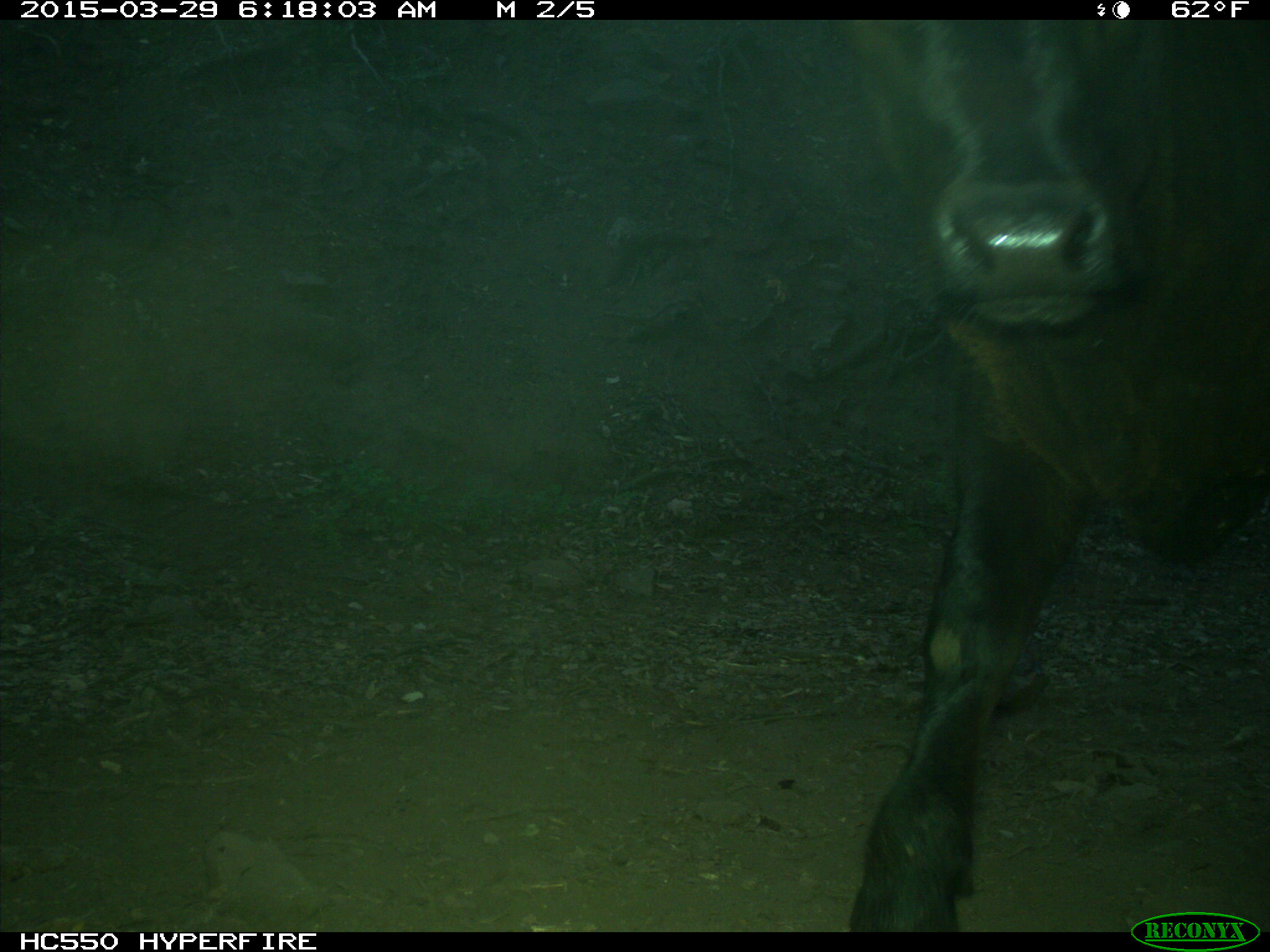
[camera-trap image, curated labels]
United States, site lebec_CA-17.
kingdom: Animalia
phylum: Chordata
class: Mammalia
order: Artiodactyla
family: Bovidae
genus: Bos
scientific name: Bos taurus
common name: domestic cow